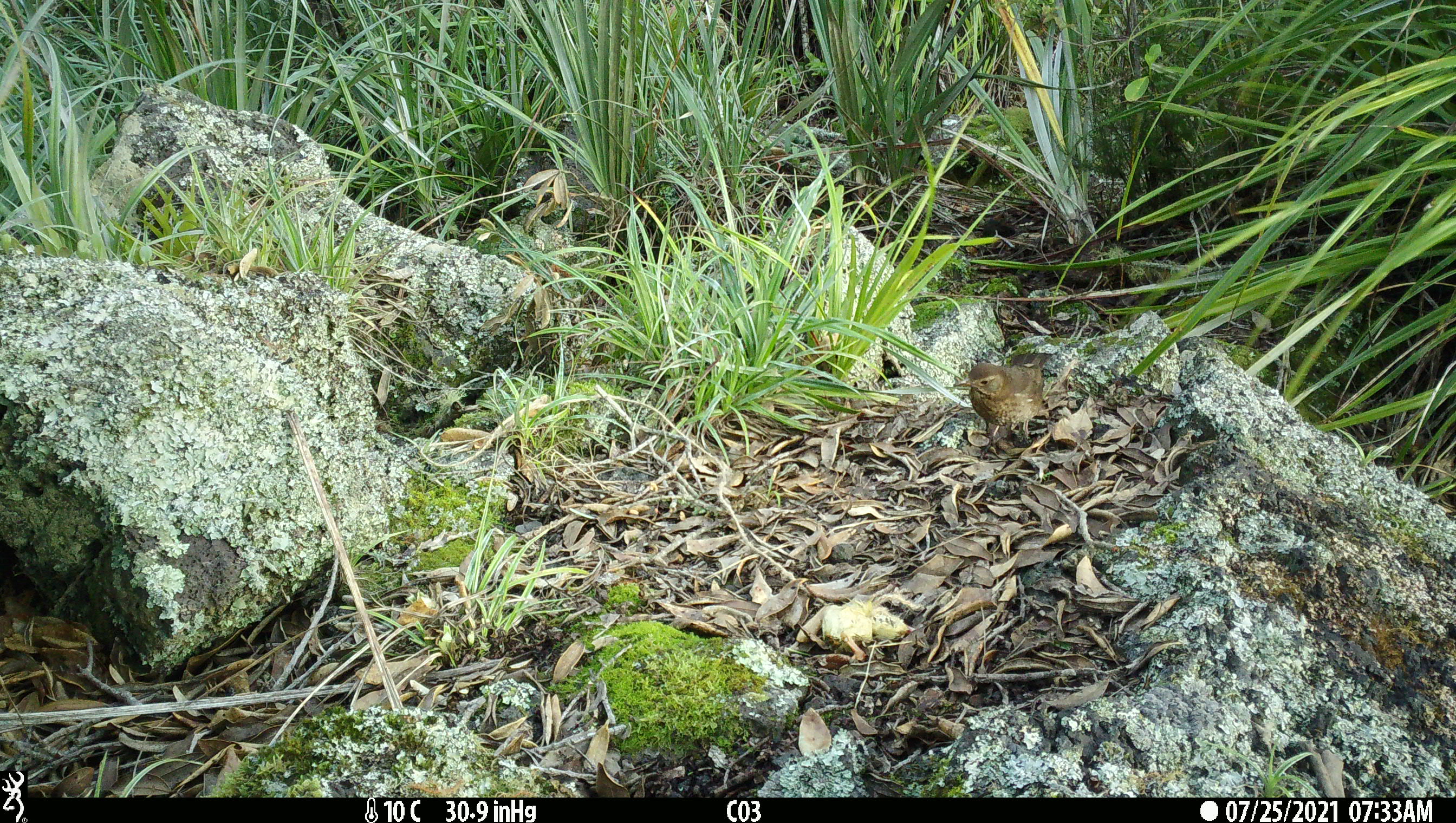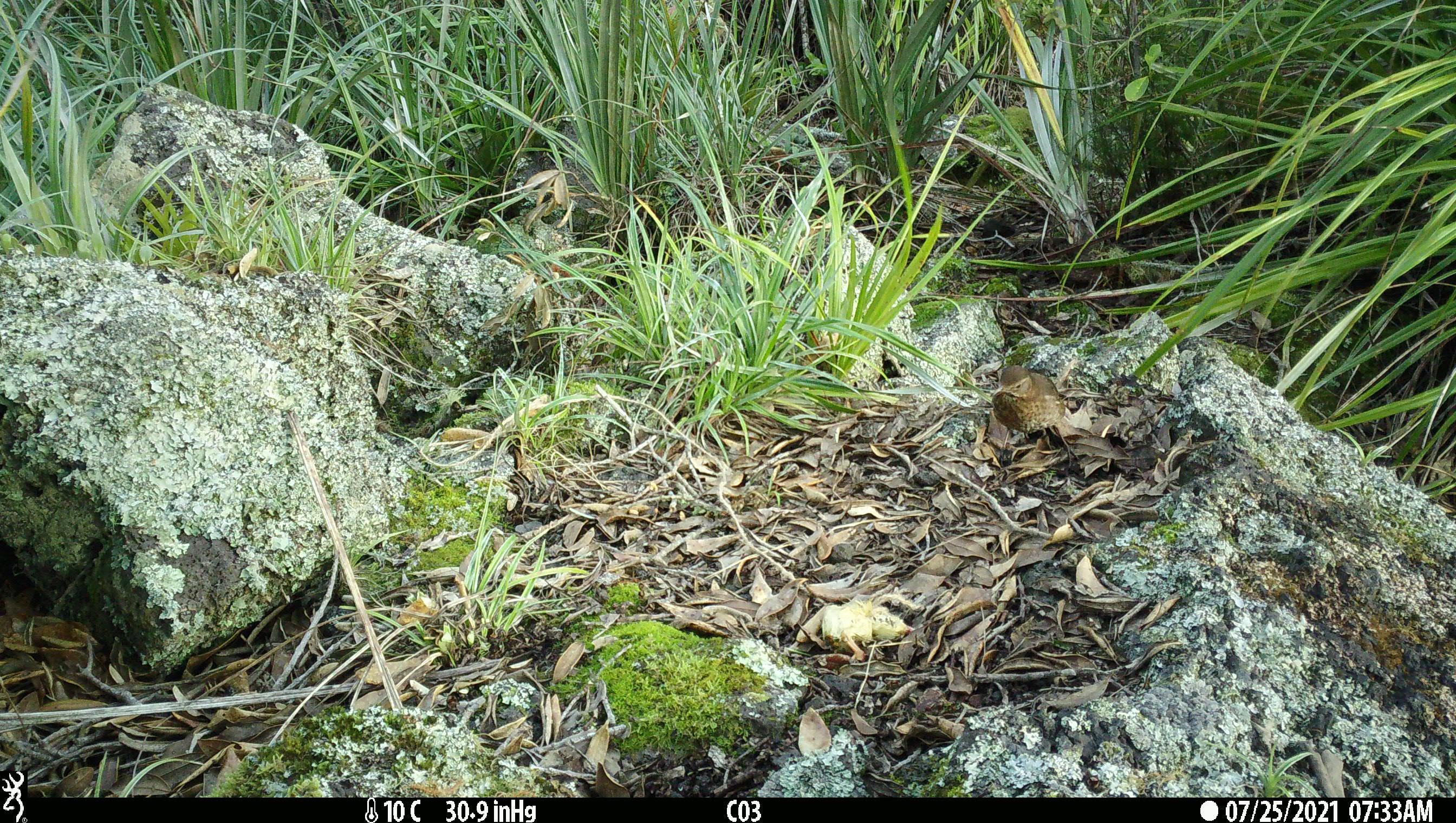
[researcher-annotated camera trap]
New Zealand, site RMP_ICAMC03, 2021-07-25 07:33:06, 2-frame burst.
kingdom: Animalia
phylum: Chordata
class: Aves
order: Passeriformes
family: Turdidae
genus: Turdus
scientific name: Turdus philomelos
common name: song thrush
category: thrush